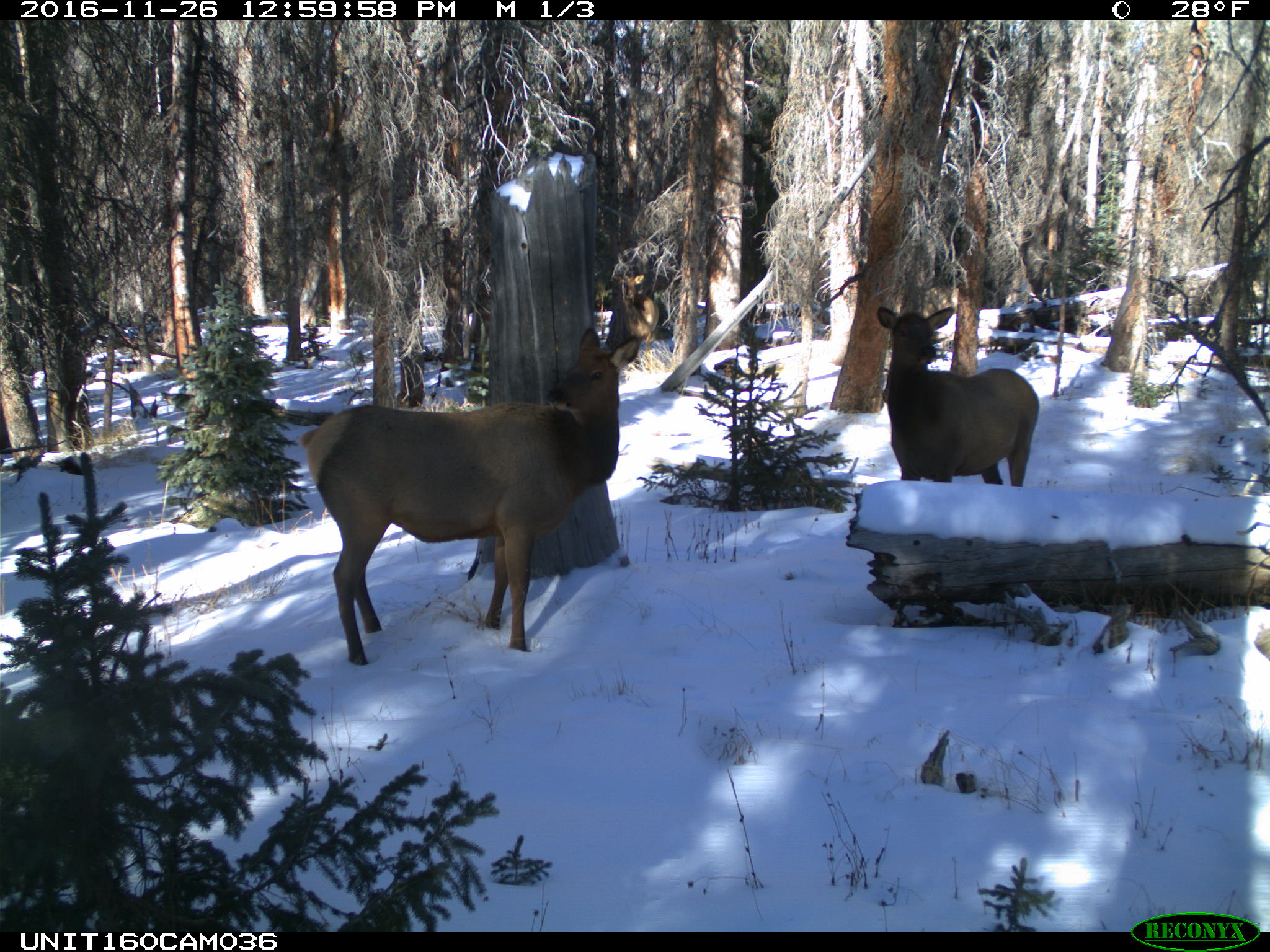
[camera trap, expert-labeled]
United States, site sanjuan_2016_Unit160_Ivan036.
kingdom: Animalia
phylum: Chordata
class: Mammalia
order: Artiodactyla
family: Cervidae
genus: Cervus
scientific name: Cervus elaphus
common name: red deer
Cervus elaphus (red deer).